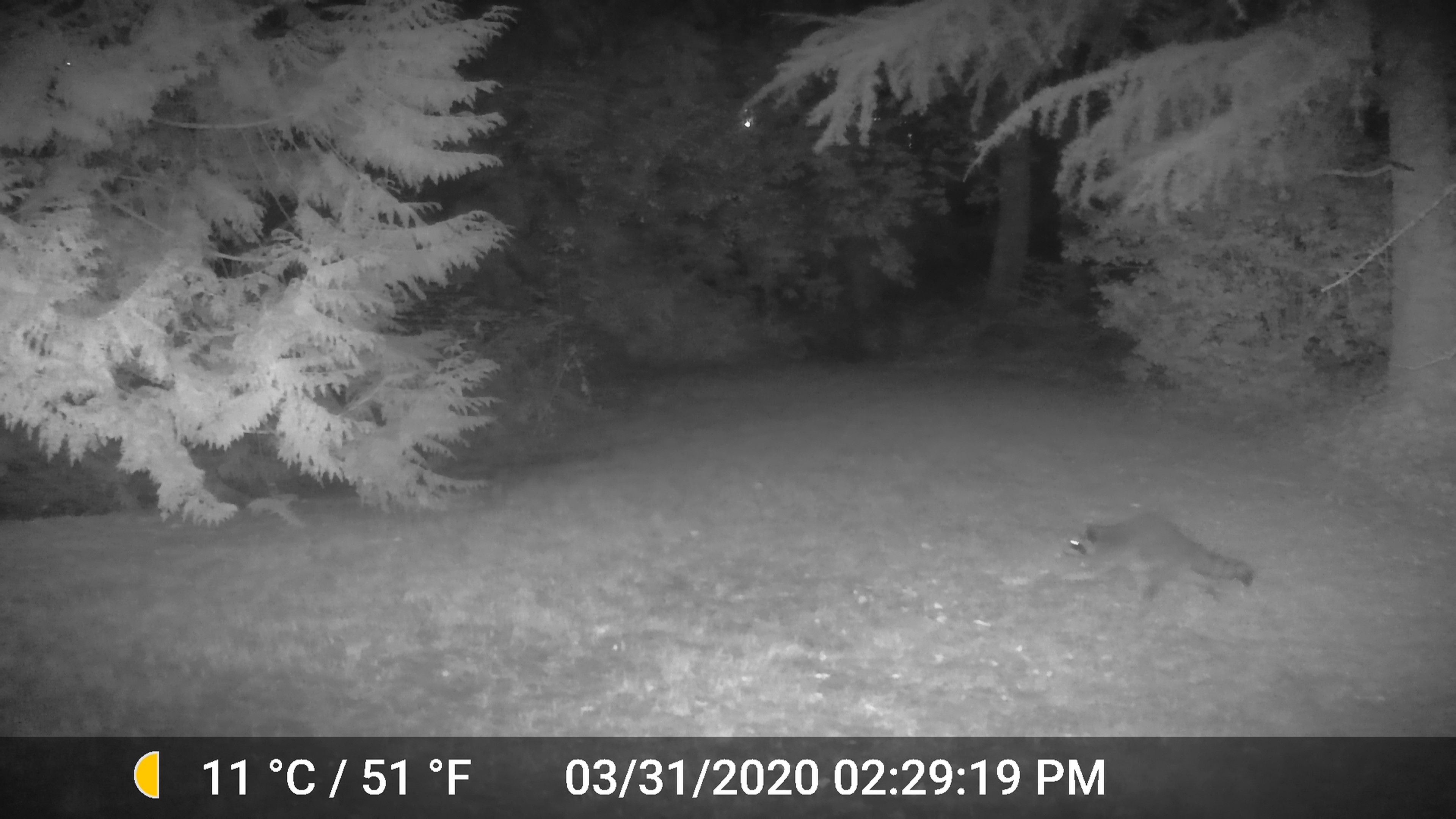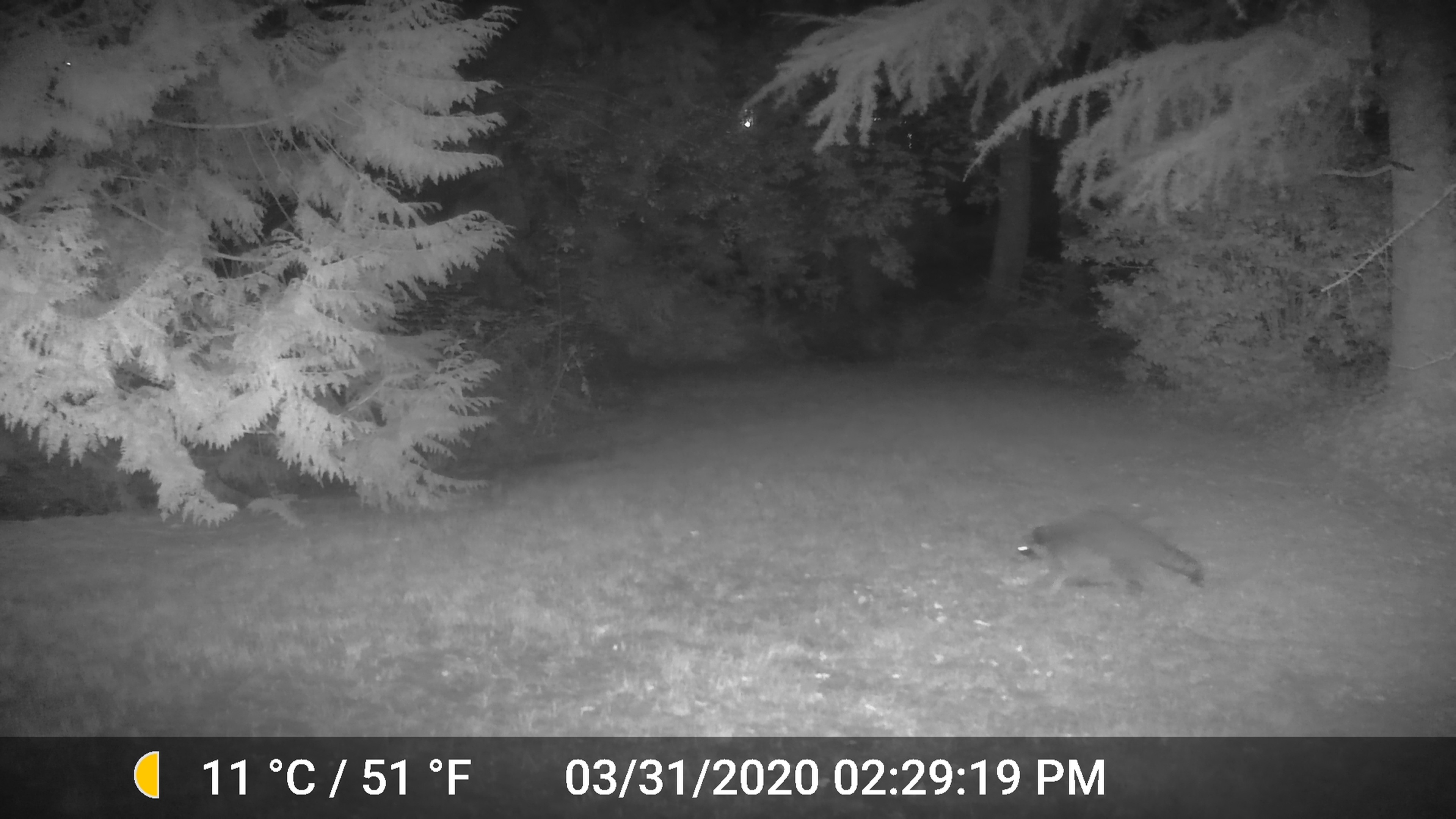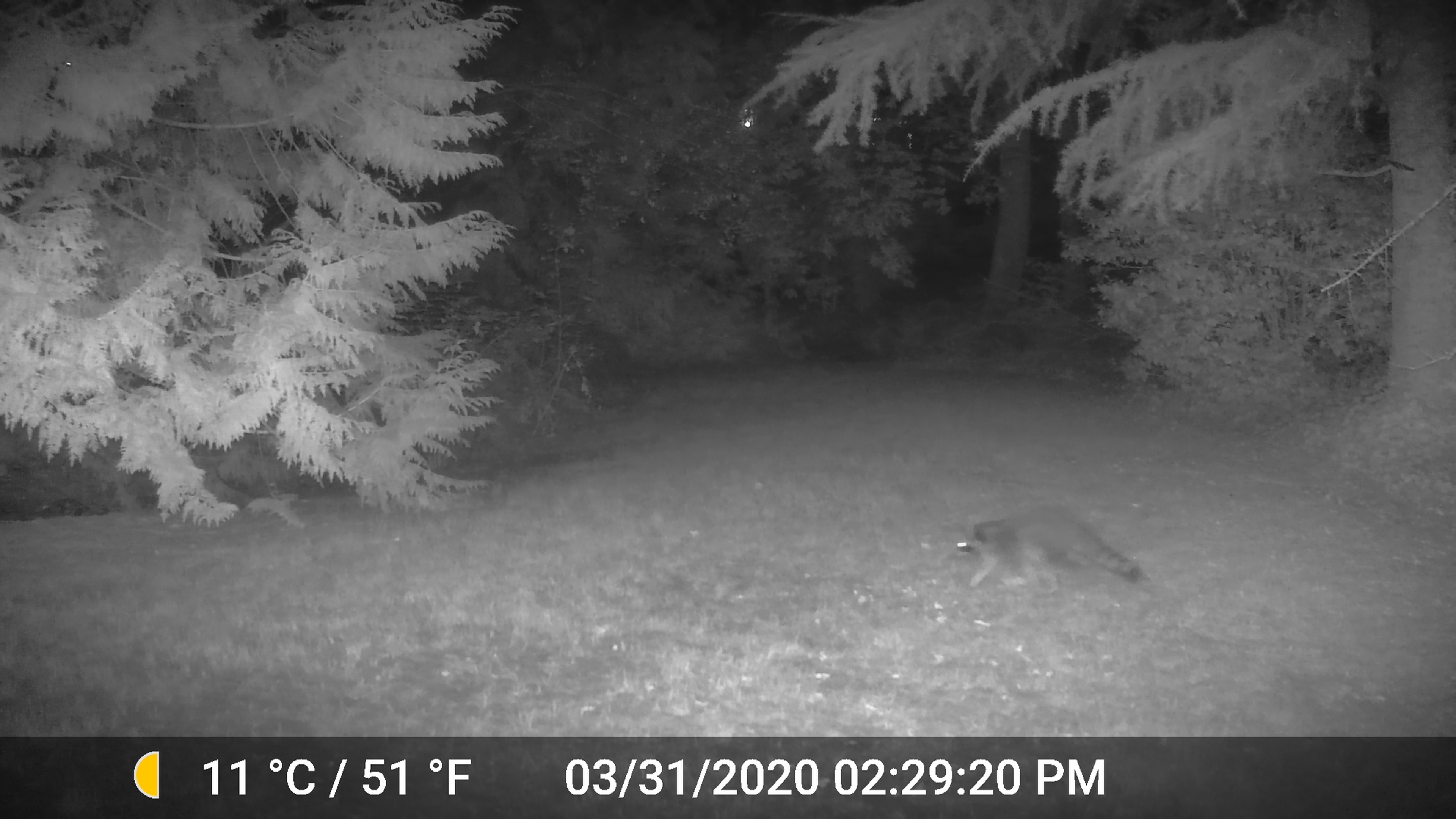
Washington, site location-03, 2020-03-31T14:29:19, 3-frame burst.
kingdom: Animalia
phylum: Chordata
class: Mammalia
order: Carnivora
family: Procyonidae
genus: Procyon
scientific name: Procyon lotor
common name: common raccoon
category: raccoon